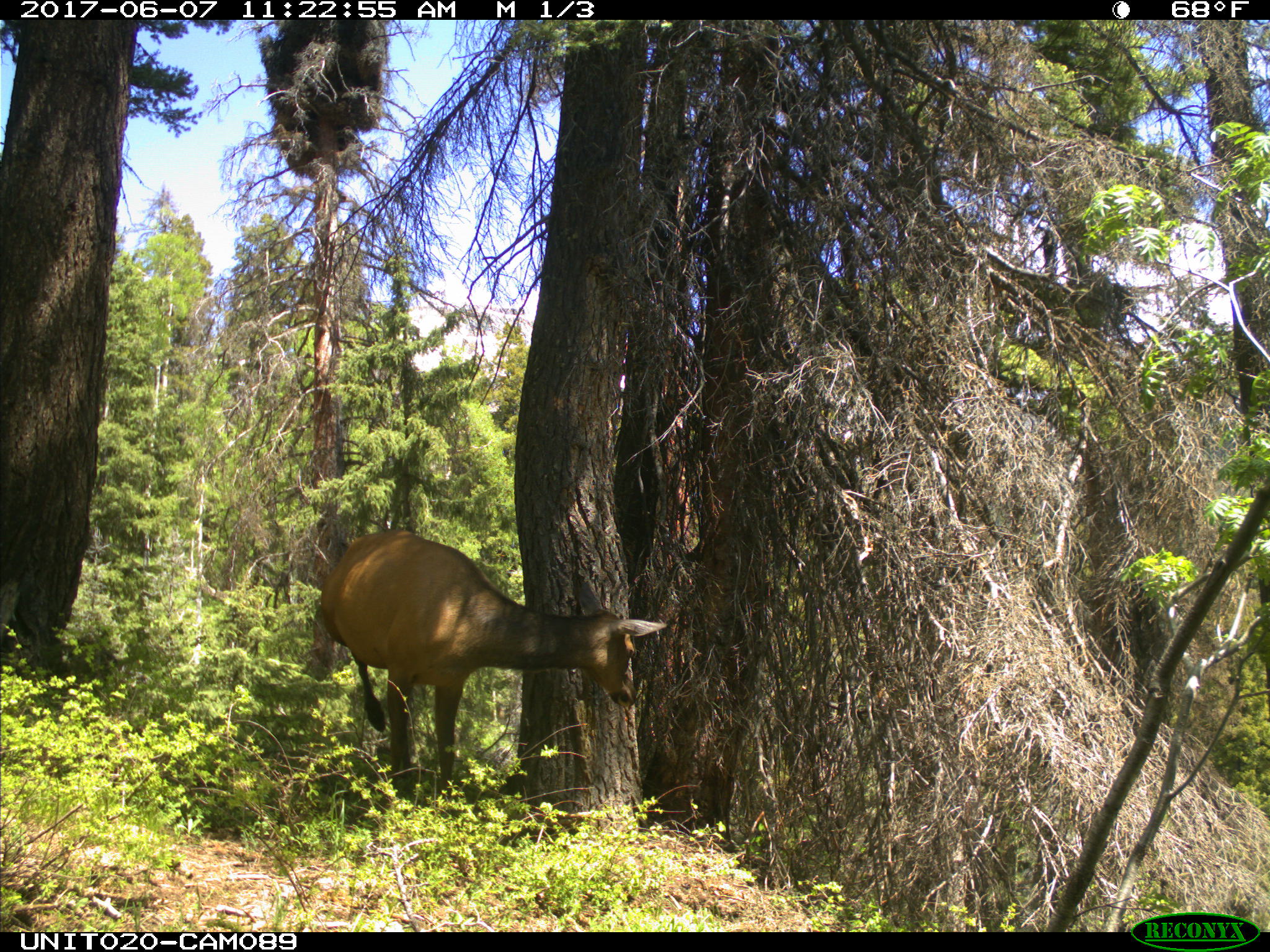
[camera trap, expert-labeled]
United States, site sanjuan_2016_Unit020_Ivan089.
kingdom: Animalia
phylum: Chordata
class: Mammalia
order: Artiodactyla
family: Cervidae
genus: Cervus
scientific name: Cervus elaphus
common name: red deer